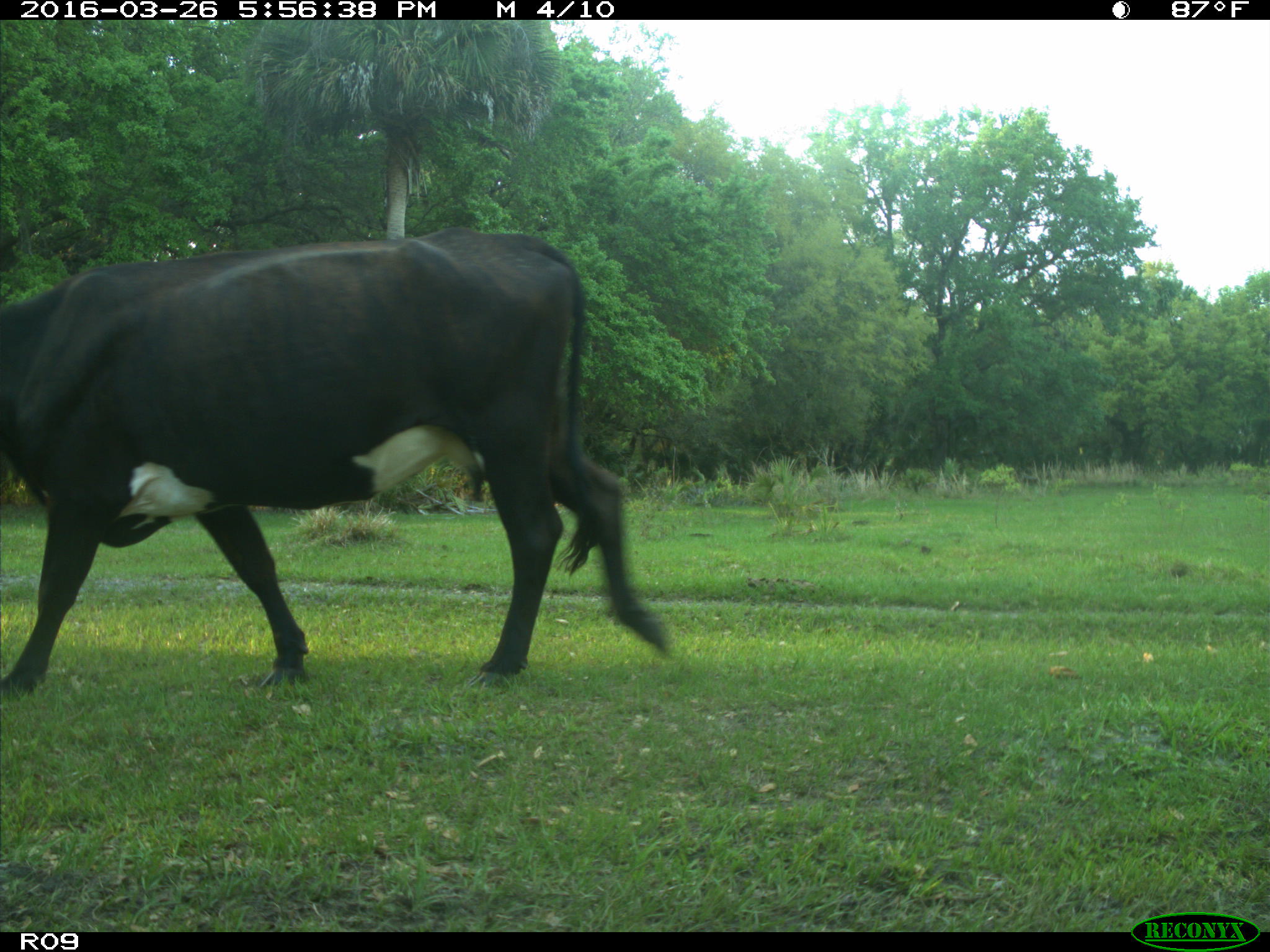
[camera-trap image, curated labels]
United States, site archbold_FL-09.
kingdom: Animalia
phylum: Chordata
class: Mammalia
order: Artiodactyla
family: Bovidae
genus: Bos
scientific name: Bos taurus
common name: domestic cow